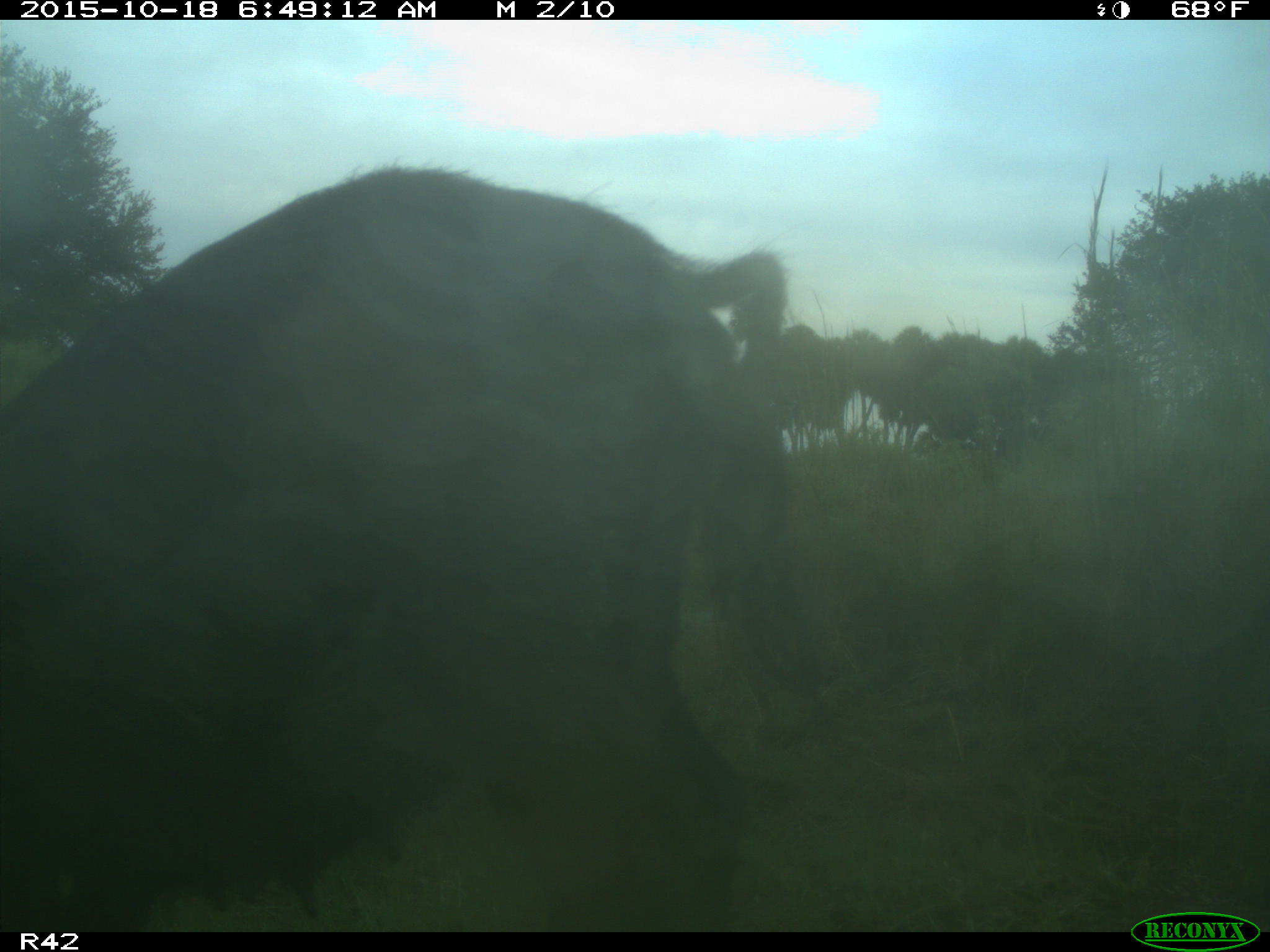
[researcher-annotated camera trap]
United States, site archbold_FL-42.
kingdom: Animalia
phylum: Chordata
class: Mammalia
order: Artiodactyla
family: Suidae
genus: Sus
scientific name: Sus scrofa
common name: wild boar